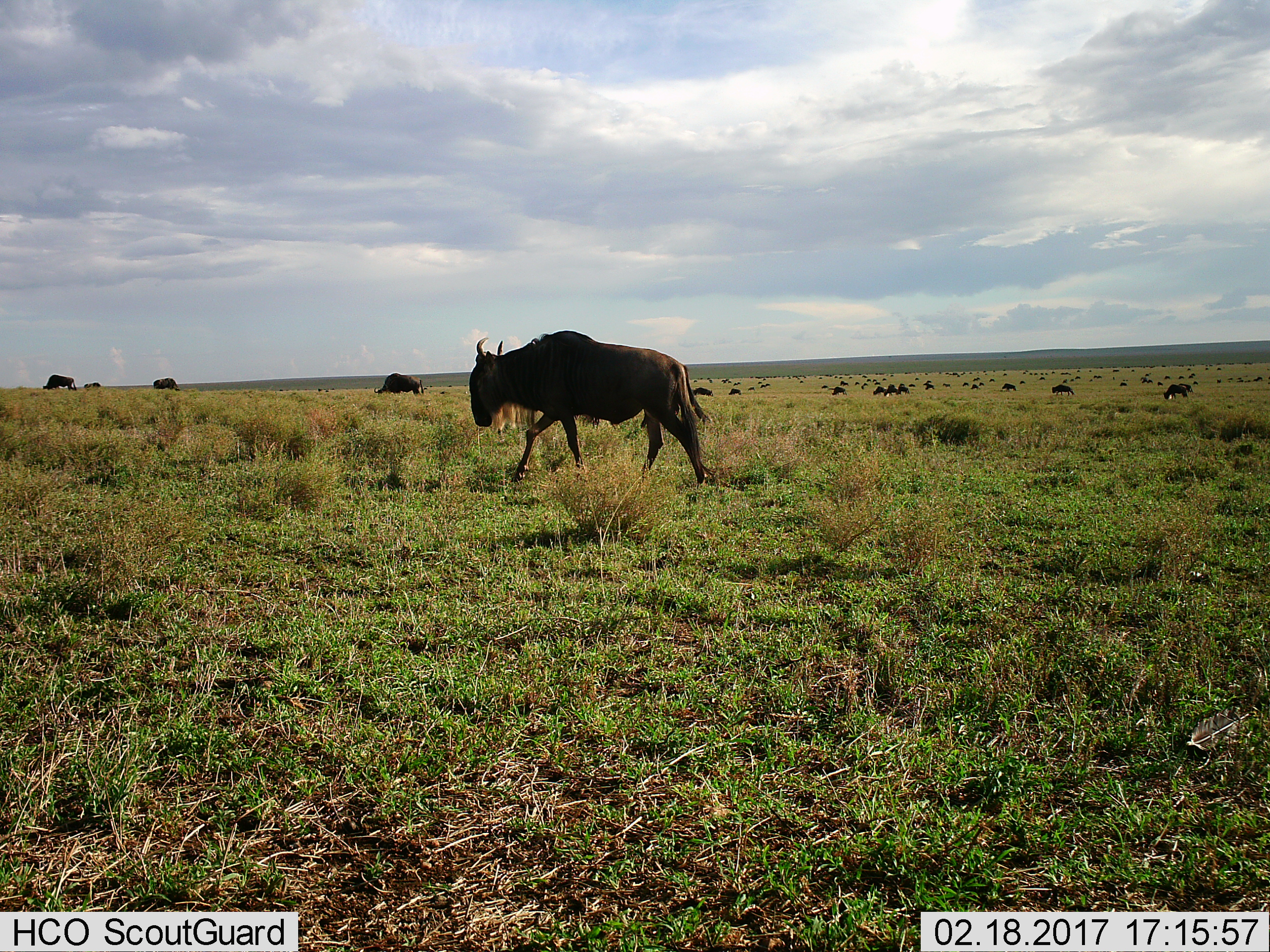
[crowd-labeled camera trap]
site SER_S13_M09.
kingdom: Animalia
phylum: Chordata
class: Mammalia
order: Artiodactyla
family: Bovidae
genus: Connochaetes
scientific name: Connochaetes taurinus taurinus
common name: blue wildebeest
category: wildebeestblue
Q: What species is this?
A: Wildebeestblue (blue wildebeest) (Connochaetes taurinus taurinus).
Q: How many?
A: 11-50.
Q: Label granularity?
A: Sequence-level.